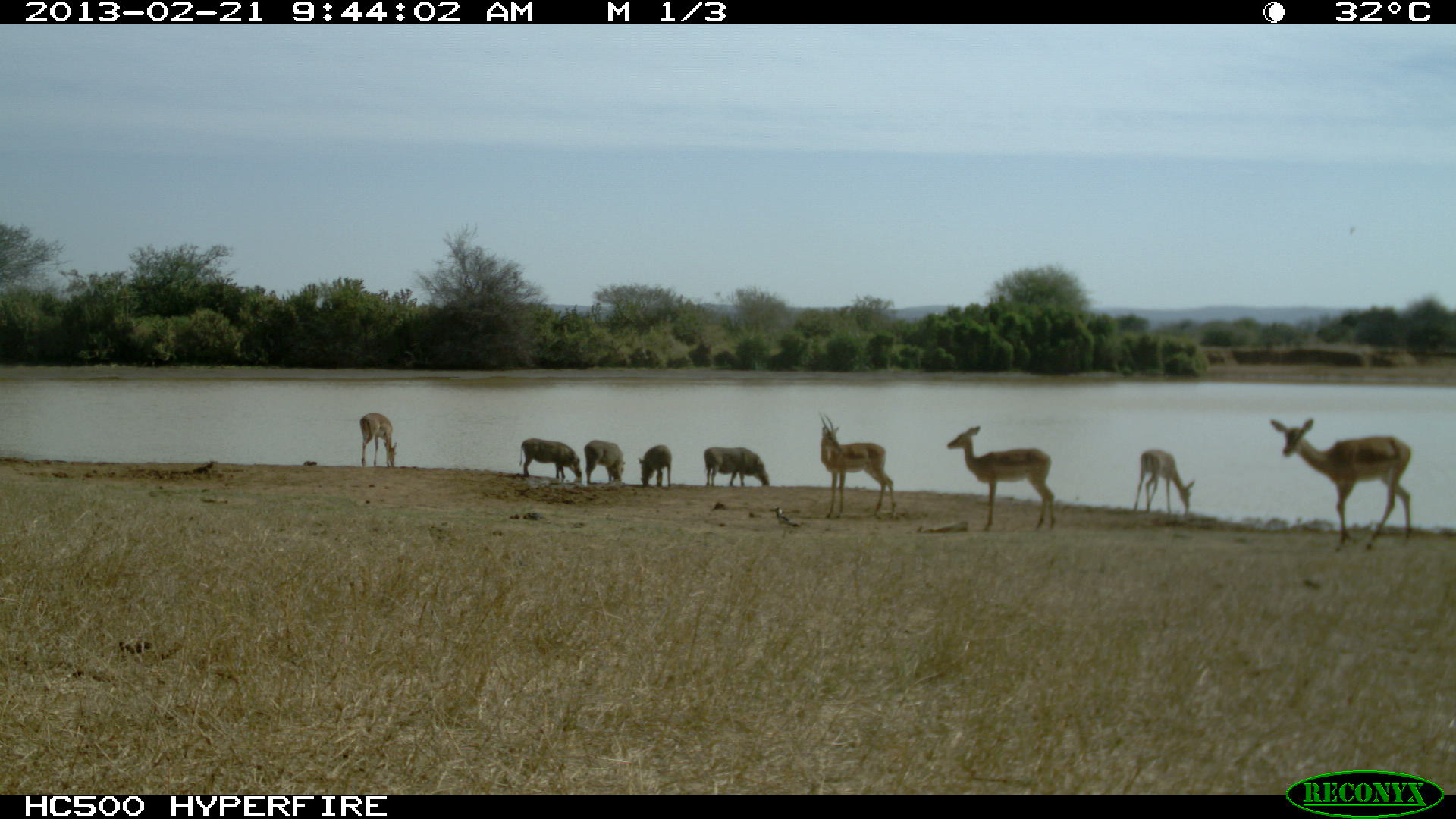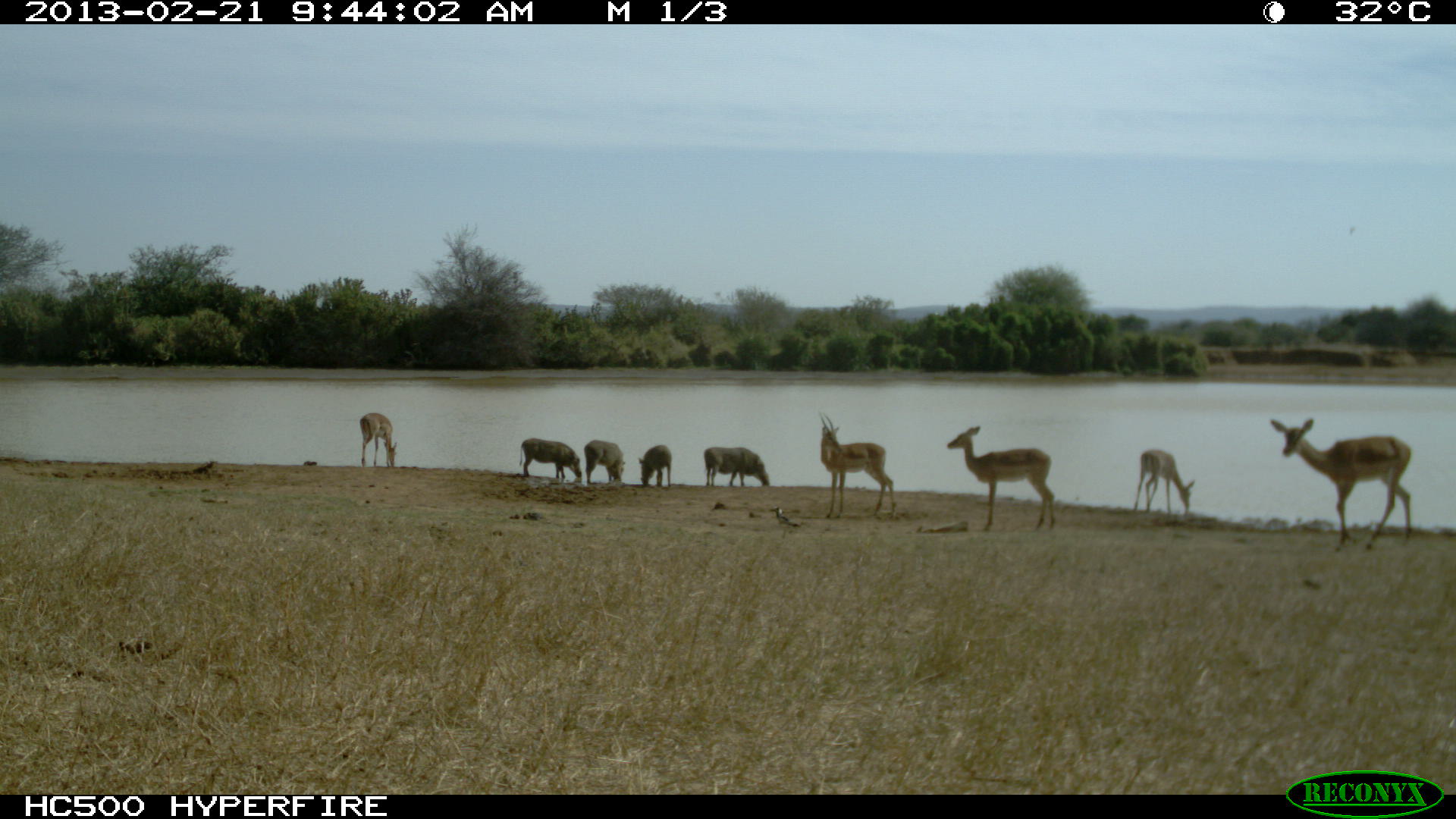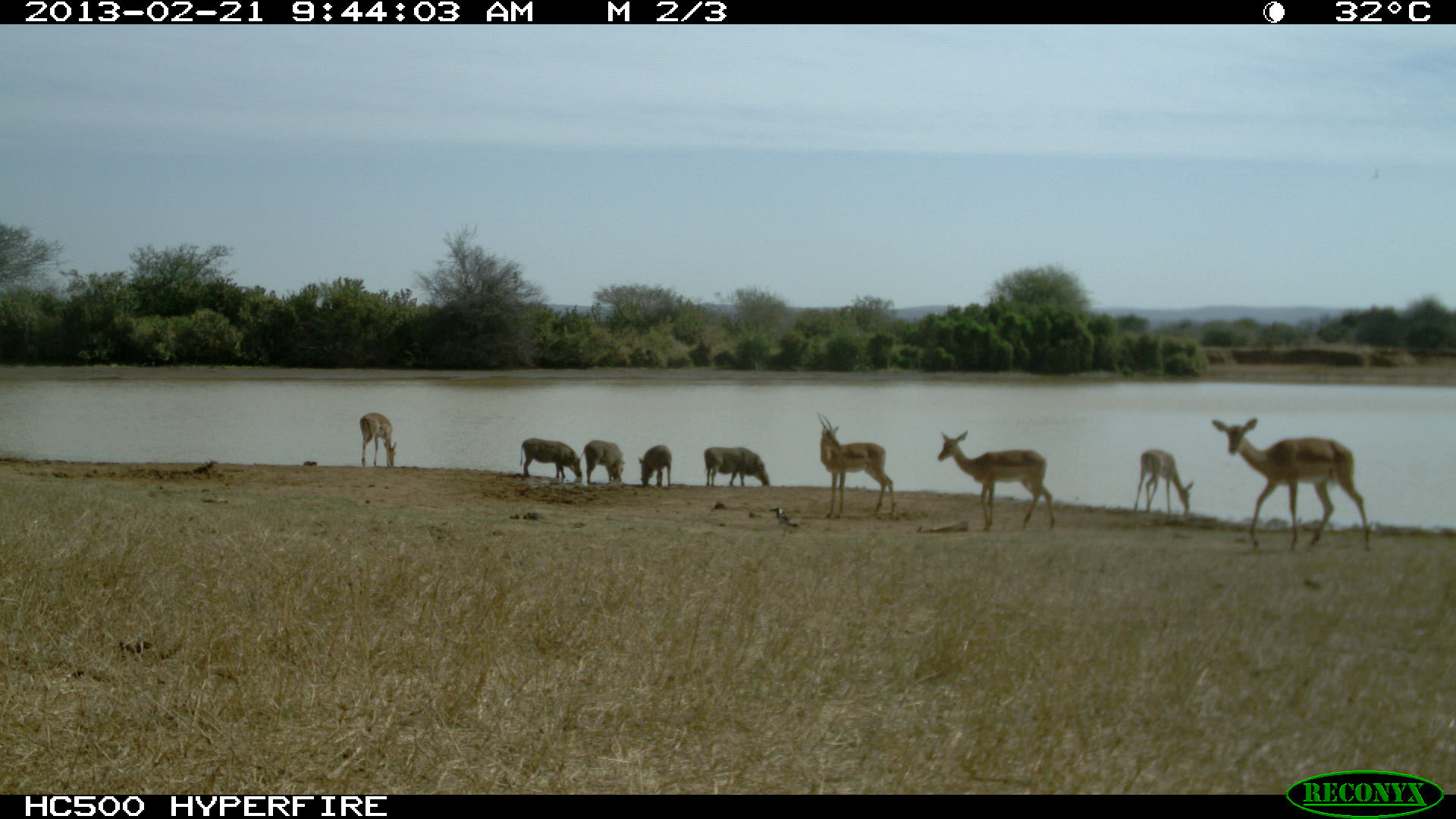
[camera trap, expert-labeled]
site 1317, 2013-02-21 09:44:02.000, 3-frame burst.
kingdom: Animalia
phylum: Chordata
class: Mammalia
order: Artiodactyla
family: Suidae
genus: Phacochoerus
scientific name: Phacochoerus africanus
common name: common warthog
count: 4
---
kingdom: Animalia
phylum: Chordata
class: Mammalia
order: Artiodactyla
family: Bovidae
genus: Aepyceros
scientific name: Aepyceros melampus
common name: impala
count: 5